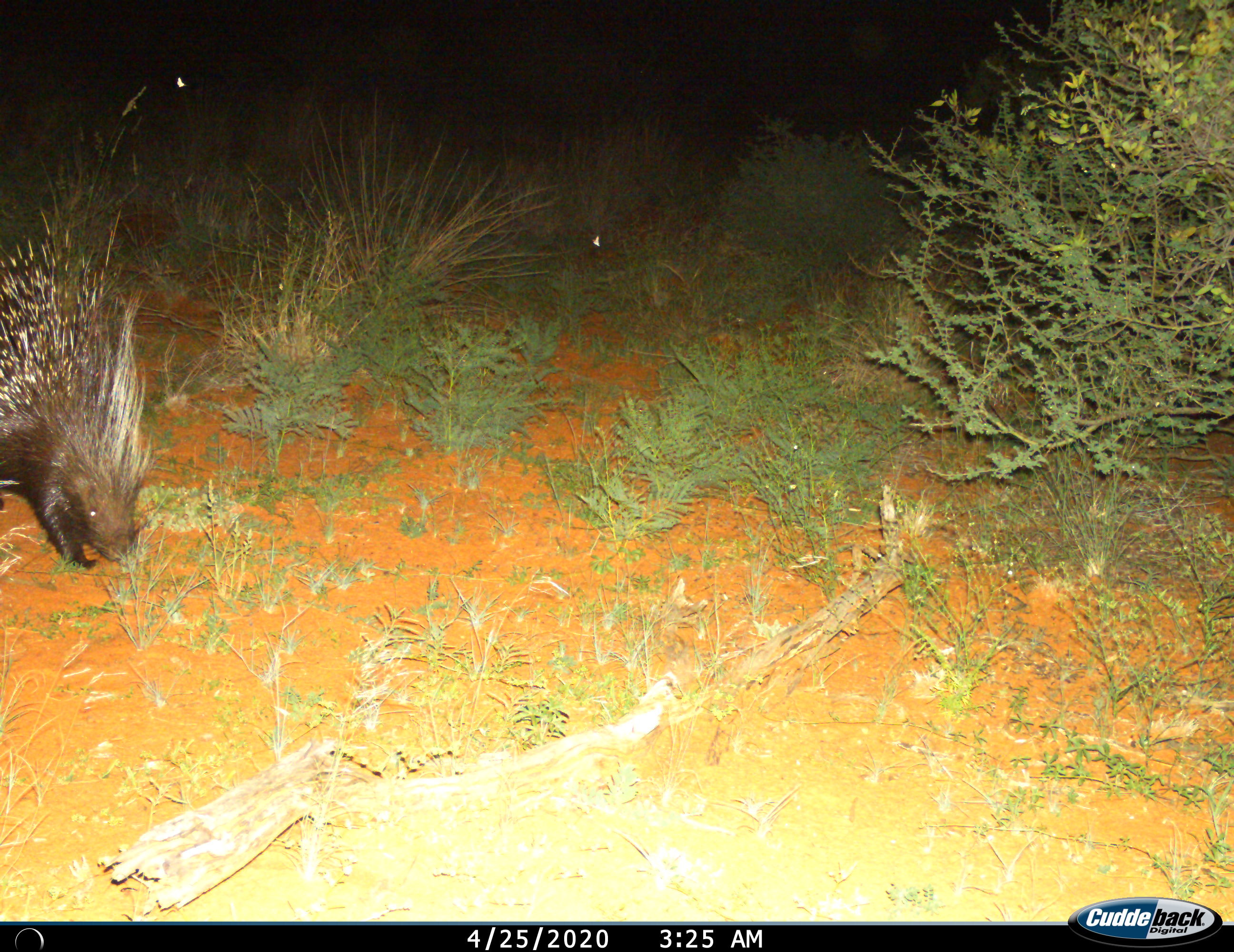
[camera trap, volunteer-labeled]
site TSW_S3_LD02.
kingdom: Animalia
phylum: Chordata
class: Mammalia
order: Rodentia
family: Hystricidae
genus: Hystrix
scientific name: Hystrix cristata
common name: crested porcupine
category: porcupine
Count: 1.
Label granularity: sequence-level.